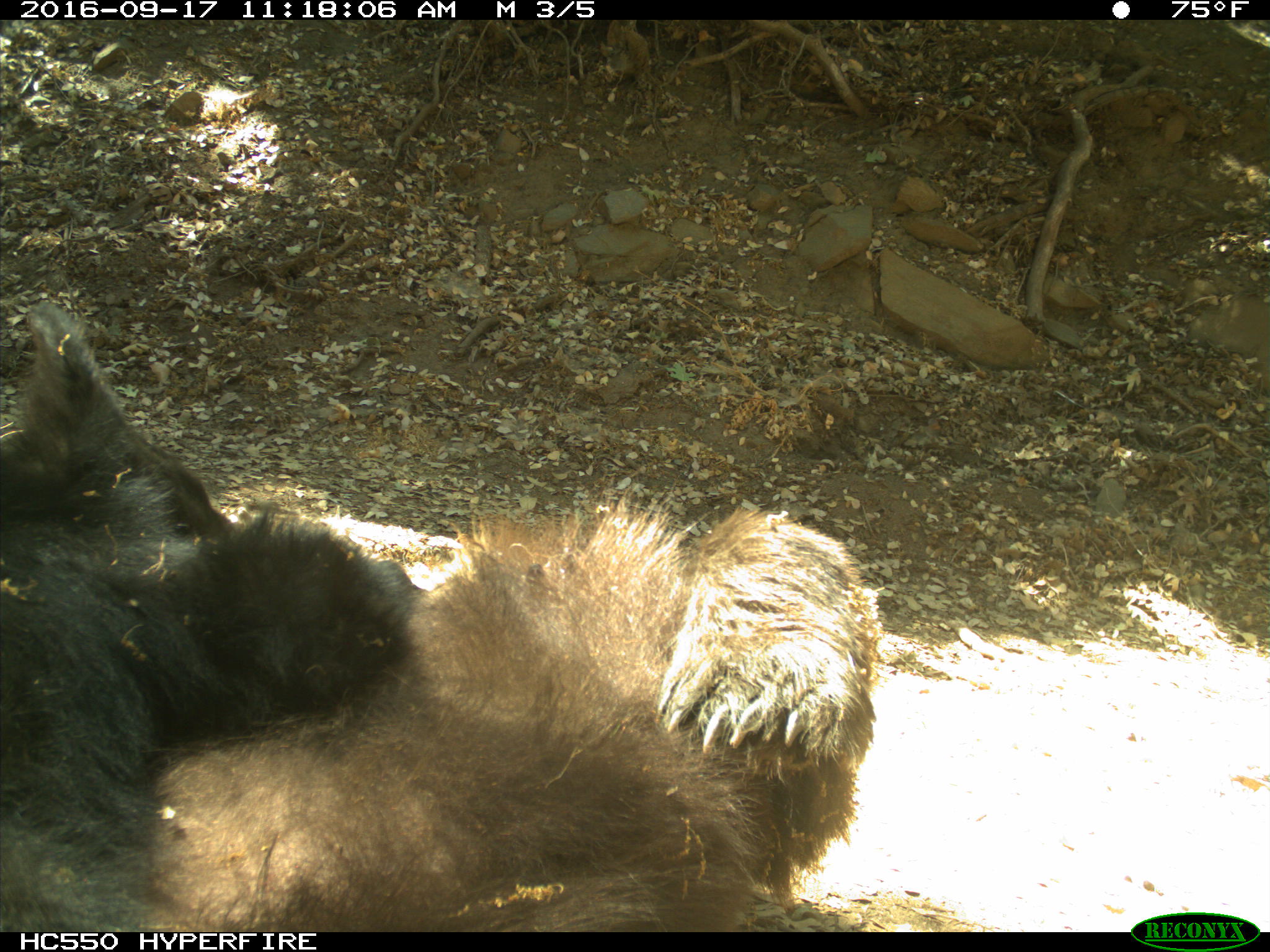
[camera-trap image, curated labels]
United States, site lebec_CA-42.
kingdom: Animalia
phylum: Chordata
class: Mammalia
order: Carnivora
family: Ursidae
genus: Ursus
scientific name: Ursus americanus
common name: american black bear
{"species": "Ursus americanus (american black bear)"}